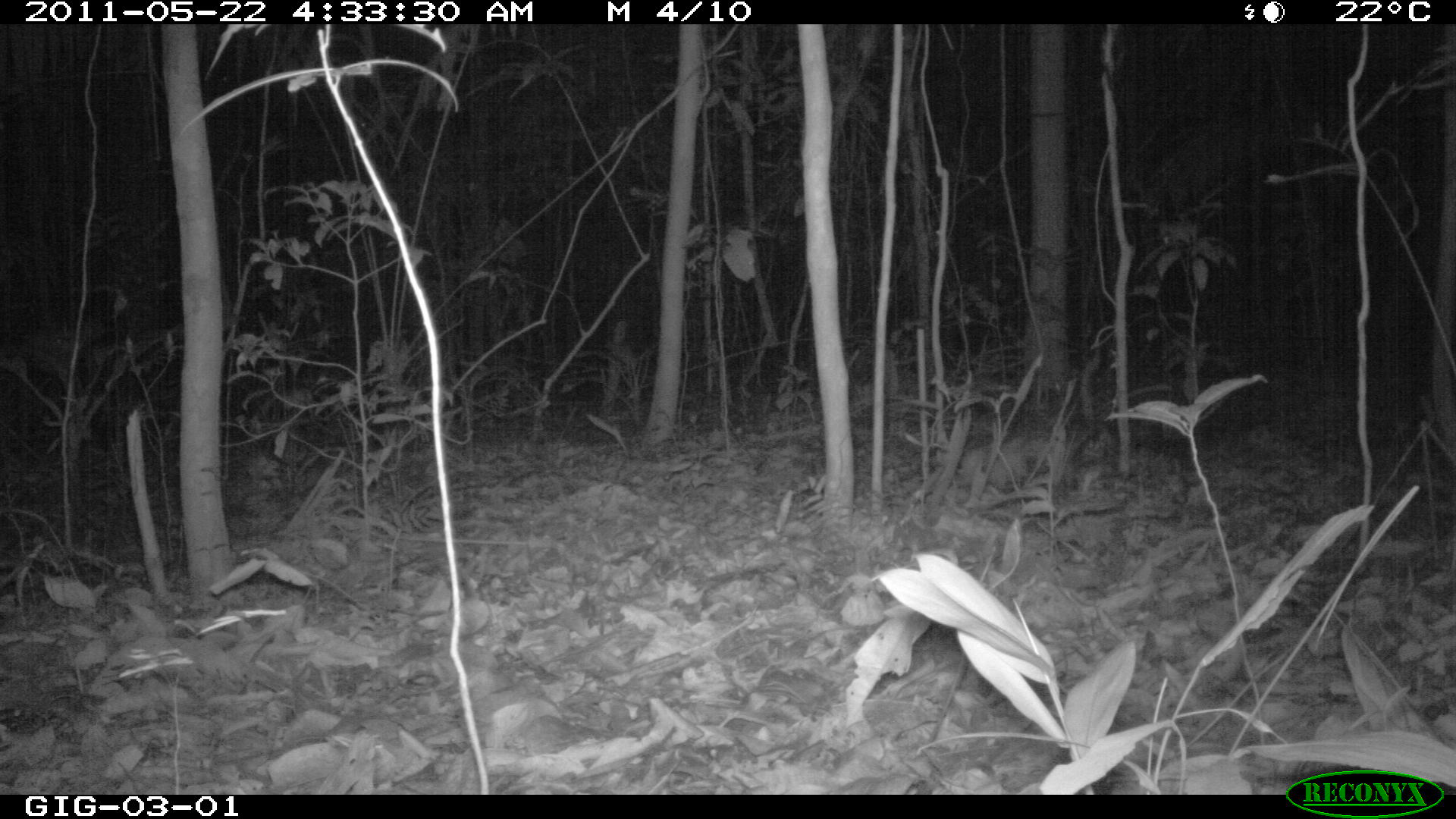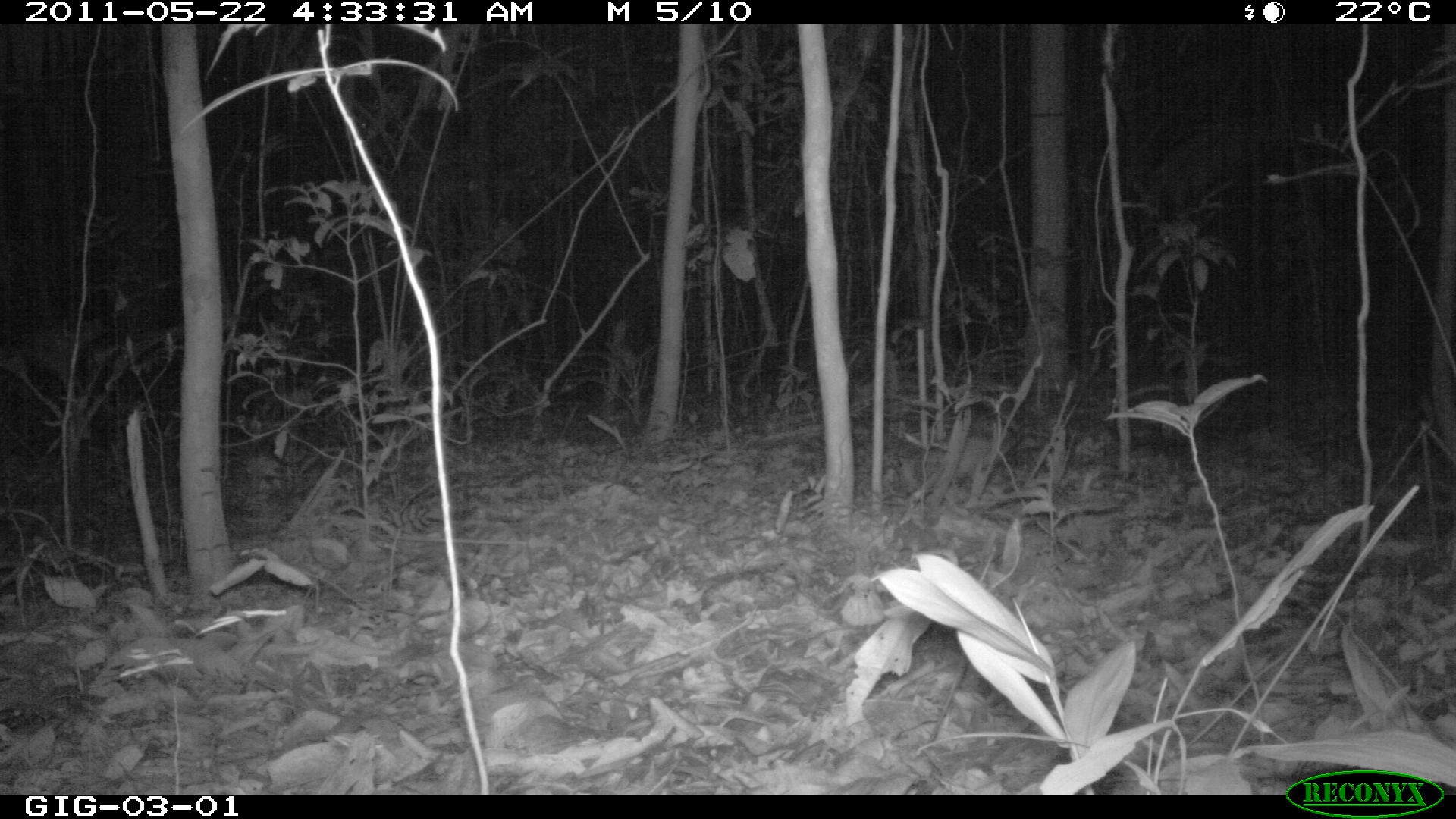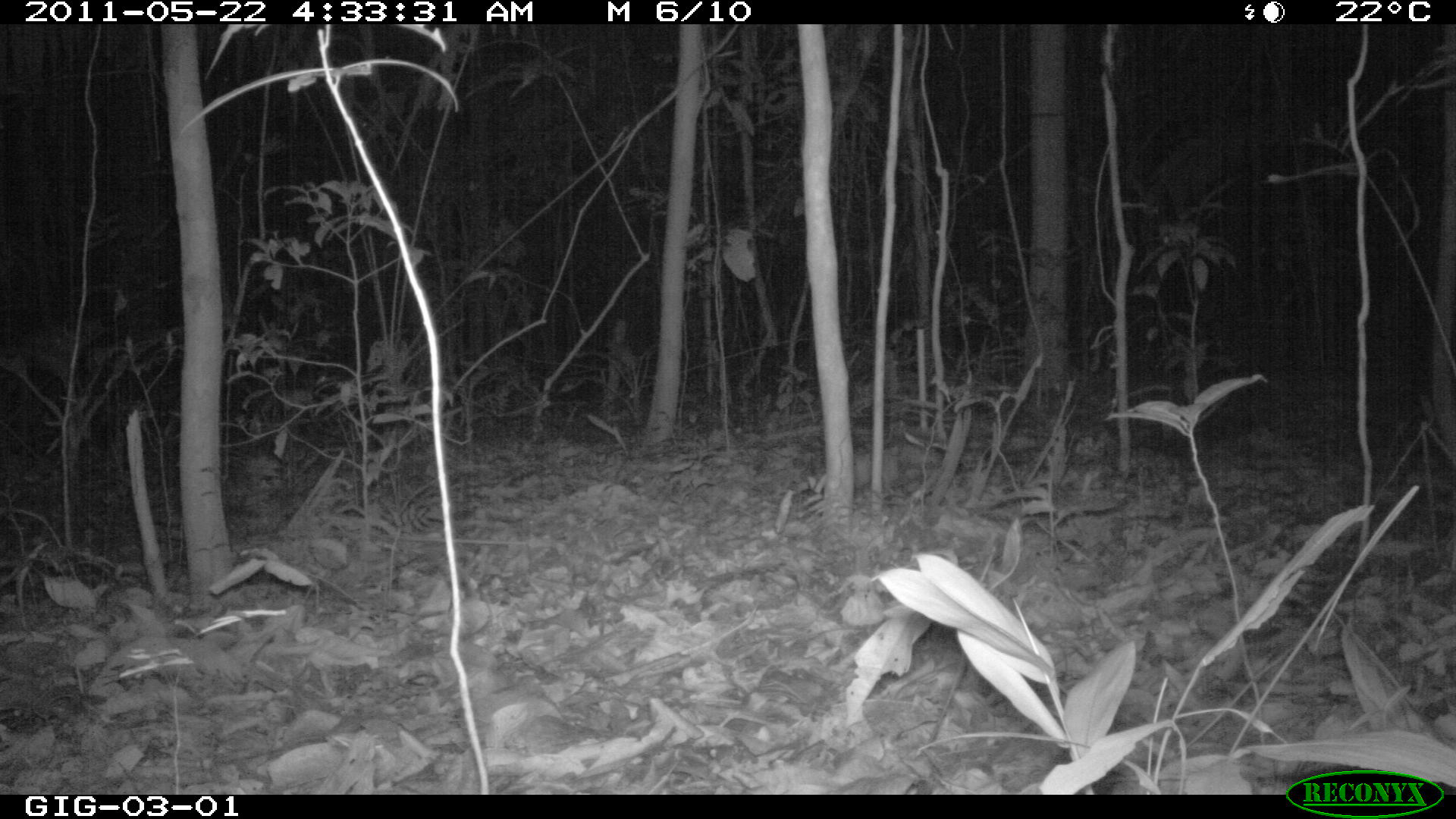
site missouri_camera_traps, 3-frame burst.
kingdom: Animalia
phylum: Chordata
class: Mammalia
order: Didelphimorphia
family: Didelphidae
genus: Didelphis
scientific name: Didelphis marsupialis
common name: common opossum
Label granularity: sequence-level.